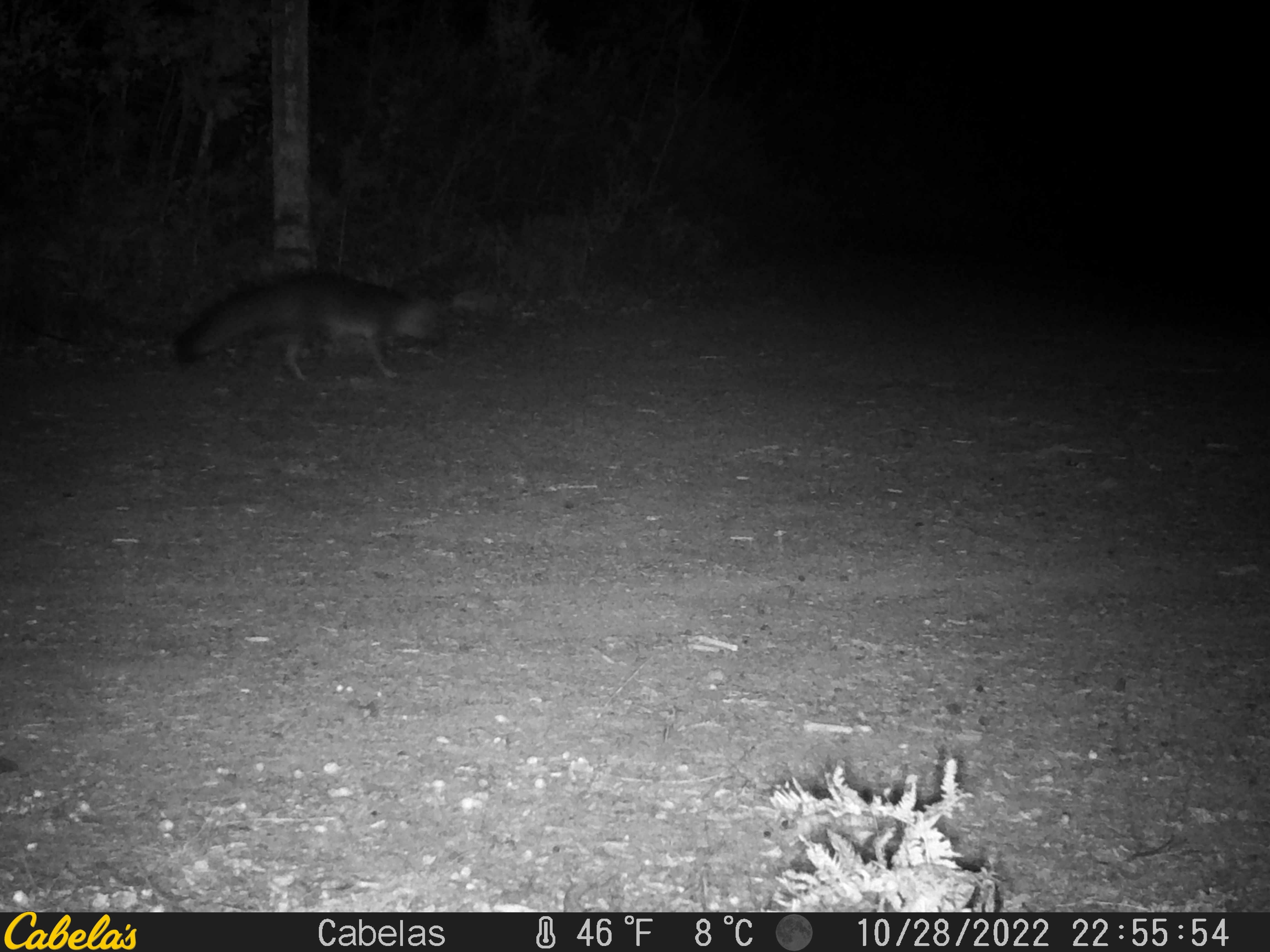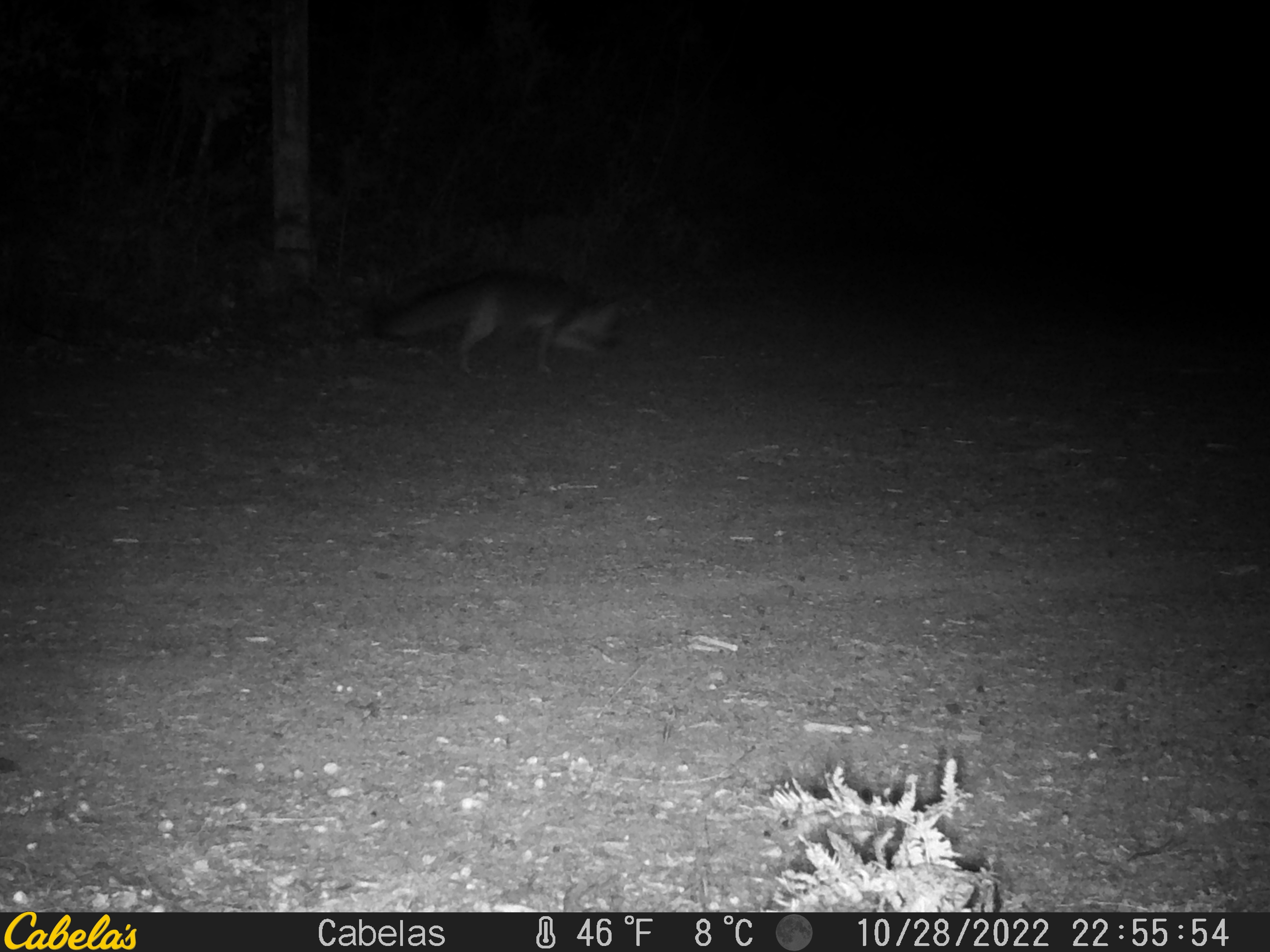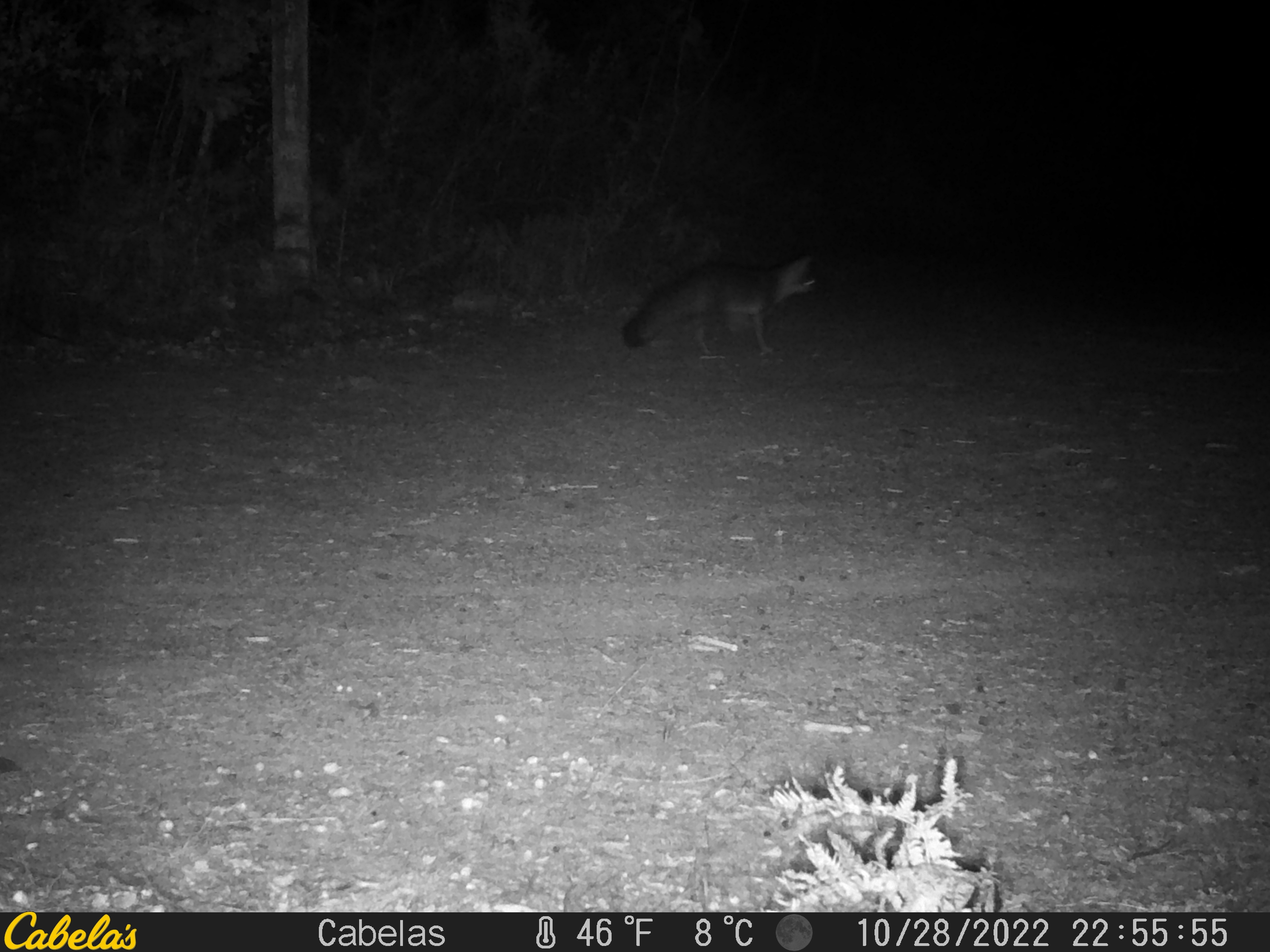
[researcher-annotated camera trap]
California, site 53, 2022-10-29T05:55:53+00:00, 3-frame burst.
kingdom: Animalia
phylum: Chordata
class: Mammalia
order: Carnivora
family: Canidae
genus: Urocyon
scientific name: Urocyon cinereoargenteus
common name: gray fox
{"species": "gray fox (Urocyon cinereoargenteus)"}